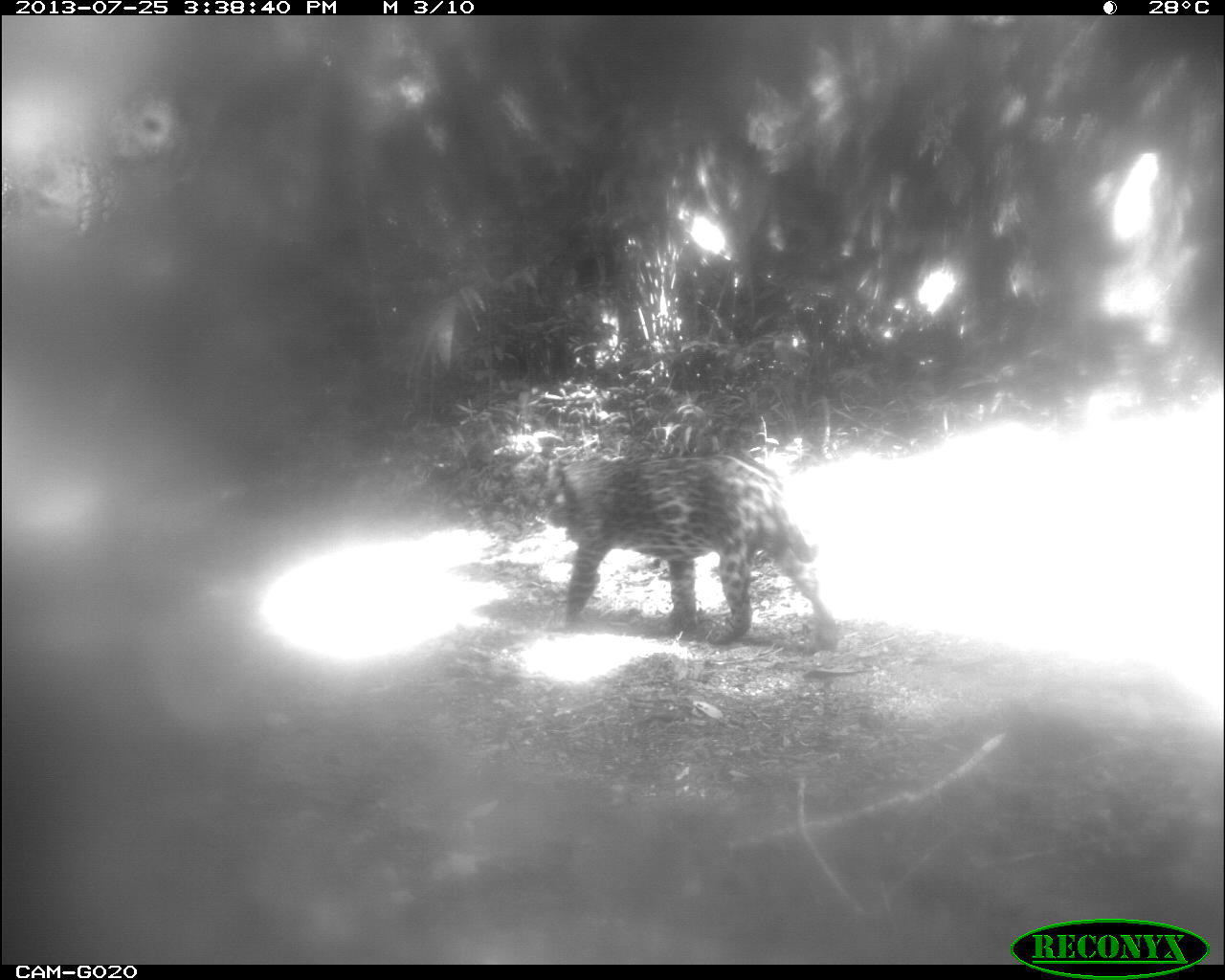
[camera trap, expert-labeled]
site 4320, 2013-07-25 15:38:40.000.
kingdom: Animalia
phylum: Chordata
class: Mammalia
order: Carnivora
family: Felidae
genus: Panthera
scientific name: Panthera onca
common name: jaguar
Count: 1.